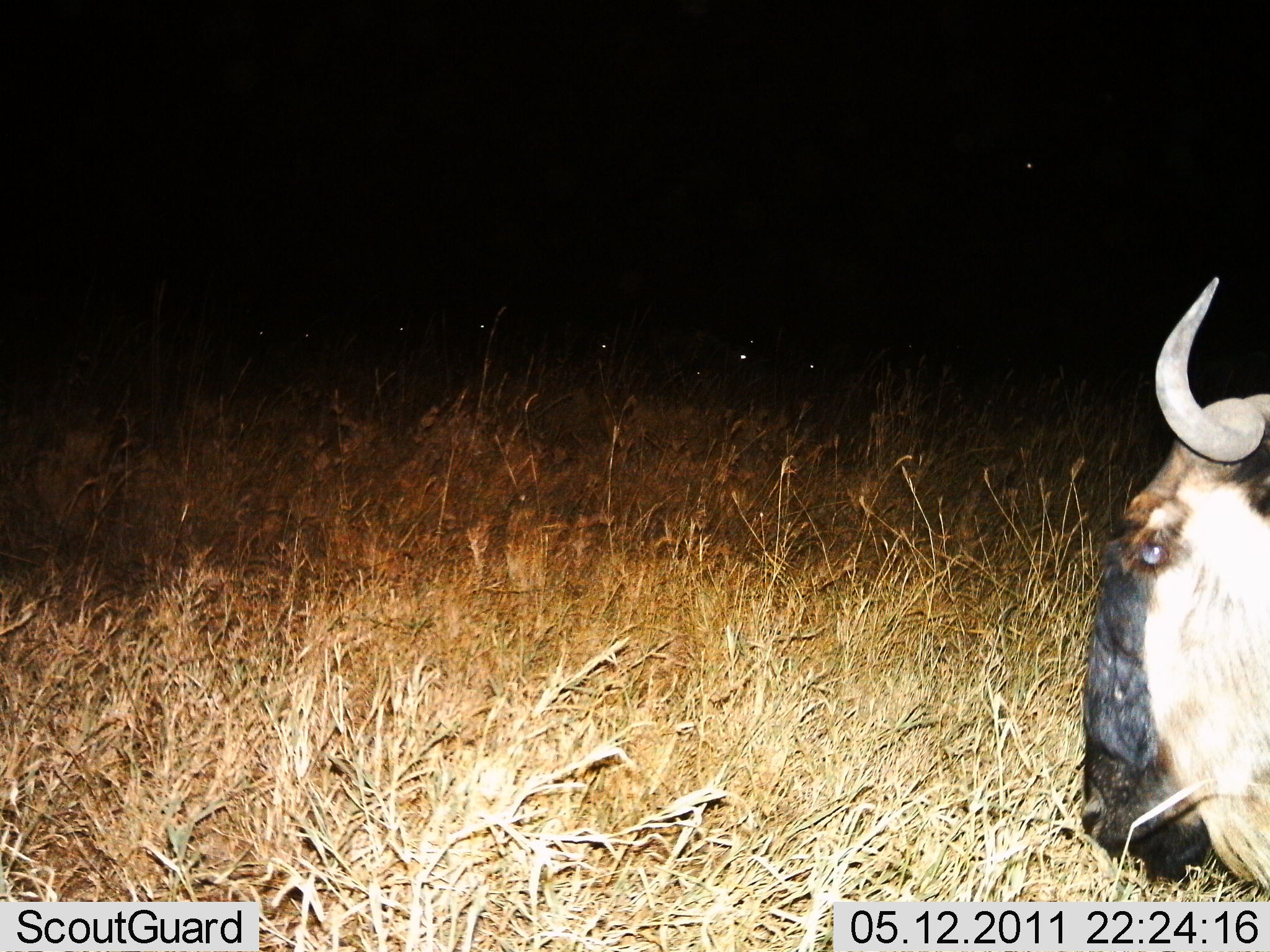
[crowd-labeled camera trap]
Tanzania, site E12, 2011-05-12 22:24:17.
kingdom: Animalia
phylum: Chordata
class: Mammalia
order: Artiodactyla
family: Bovidae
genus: Connochaetes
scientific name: Connochaetes taurinus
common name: blue wildebeest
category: wildebeest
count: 1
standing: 36%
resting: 29%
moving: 14%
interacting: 0%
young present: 0%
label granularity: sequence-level